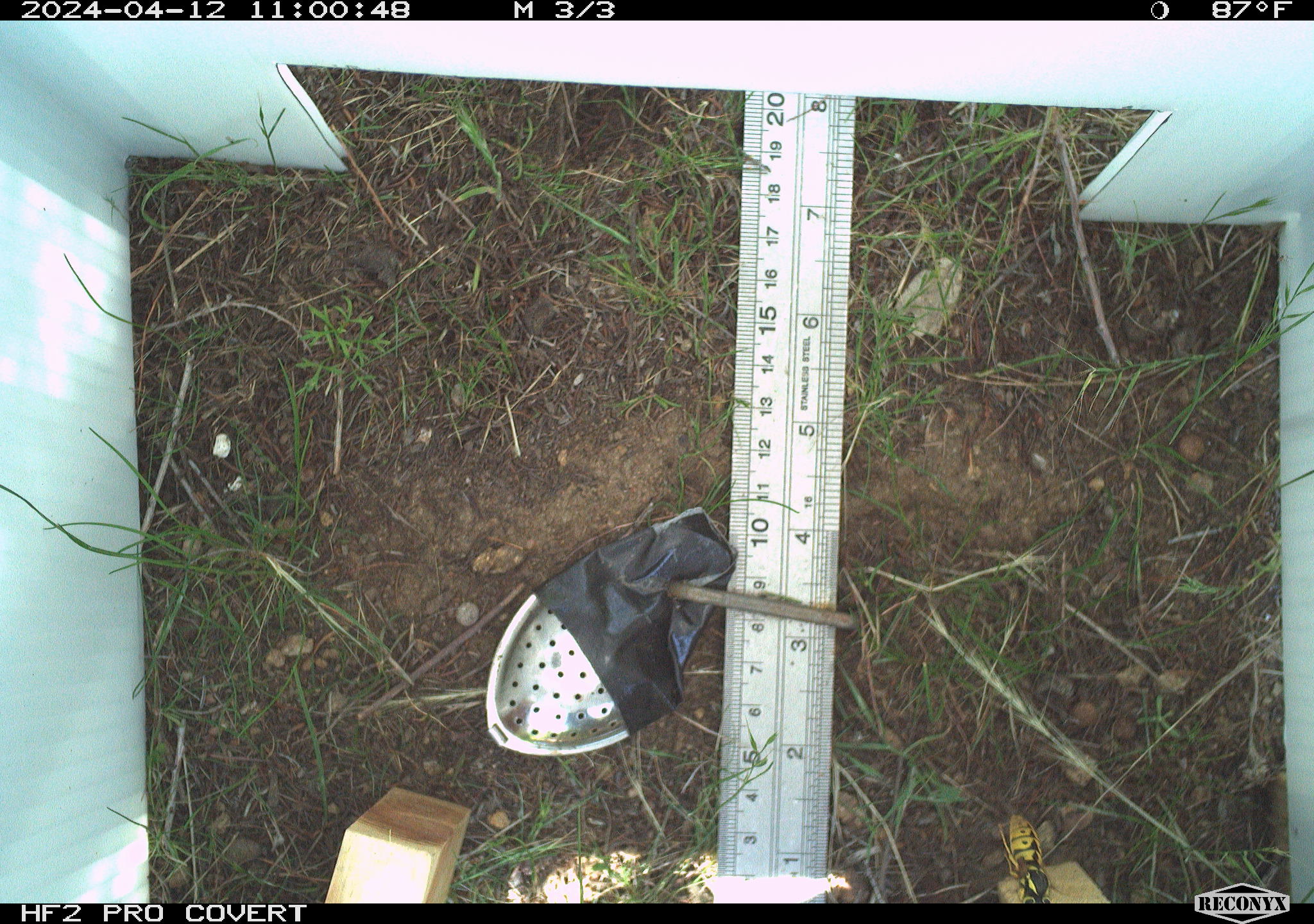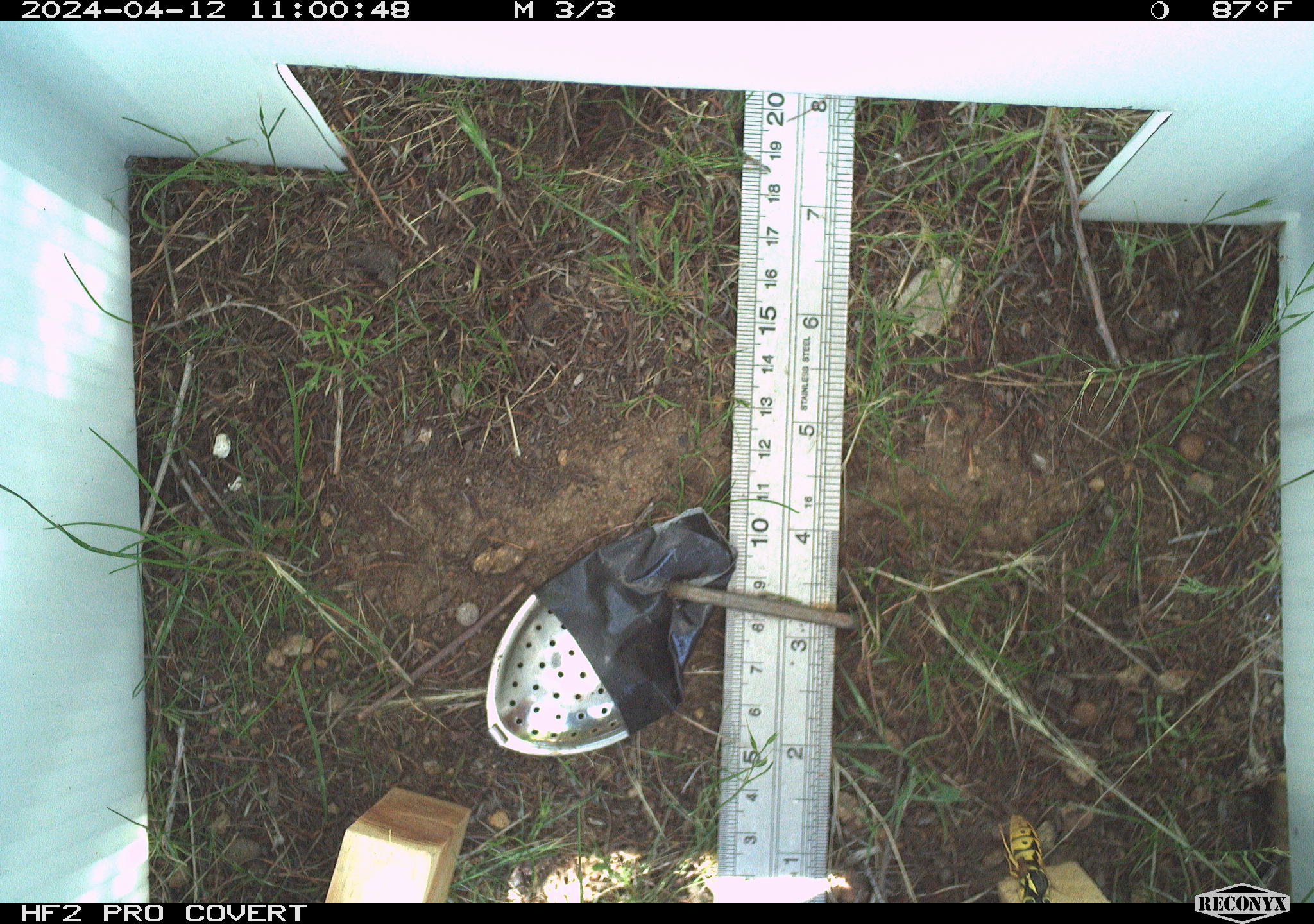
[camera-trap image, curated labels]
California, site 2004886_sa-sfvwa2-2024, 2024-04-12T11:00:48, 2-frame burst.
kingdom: Animalia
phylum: Arthropoda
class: Insecta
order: Hymenoptera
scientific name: Hymenoptera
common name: ants, bees, wasps, and sawflies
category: hymenoptera order